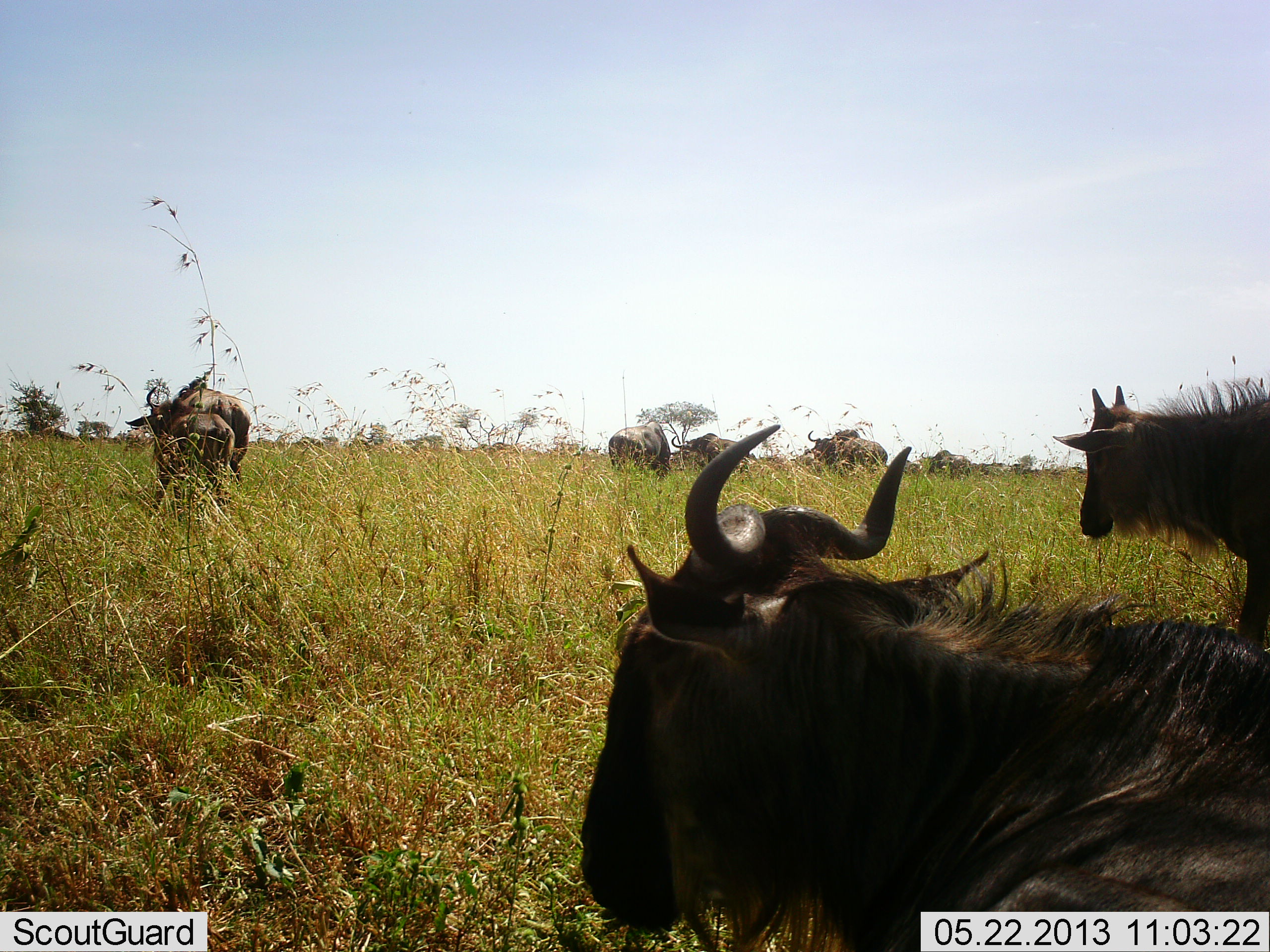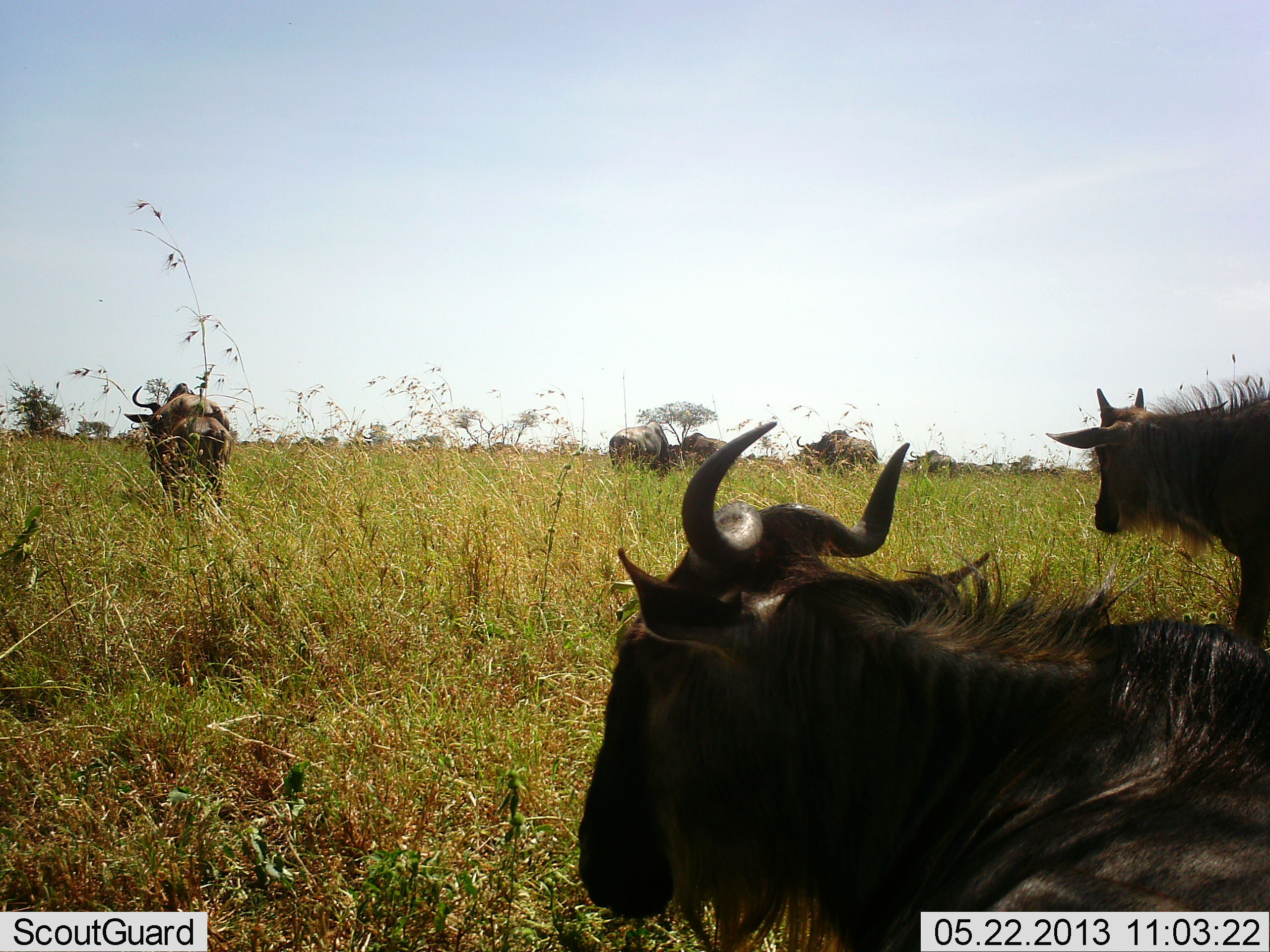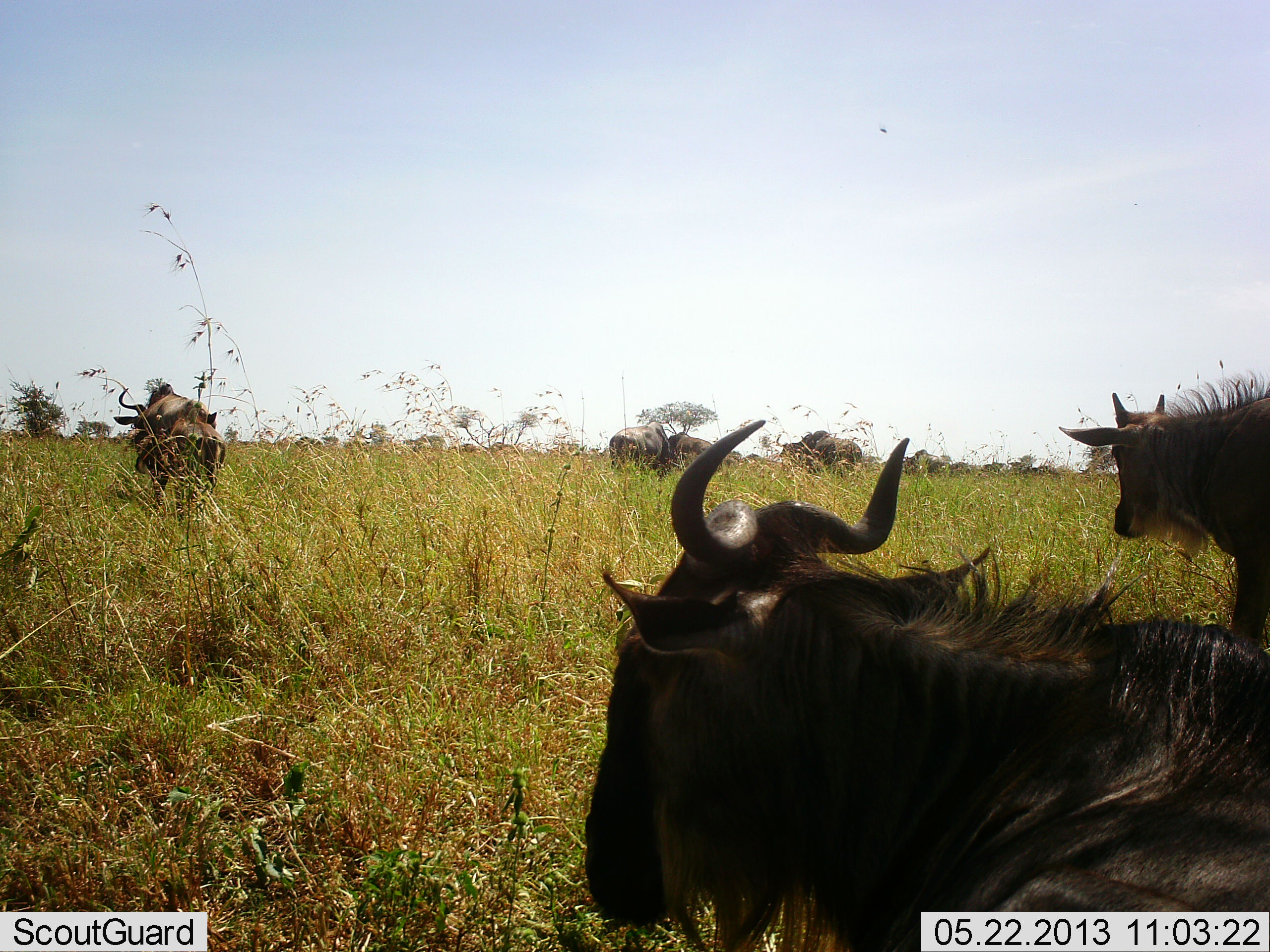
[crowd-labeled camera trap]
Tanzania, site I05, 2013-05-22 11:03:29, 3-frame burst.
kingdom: Animalia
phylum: Chordata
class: Mammalia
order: Artiodactyla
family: Bovidae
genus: Connochaetes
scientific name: Connochaetes taurinus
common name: blue wildebeest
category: wildebeest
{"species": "wildebeest (blue wildebeest) (Connochaetes taurinus)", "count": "11-50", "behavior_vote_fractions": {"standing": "65%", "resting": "45%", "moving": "55%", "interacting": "3%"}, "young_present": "26%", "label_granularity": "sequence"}